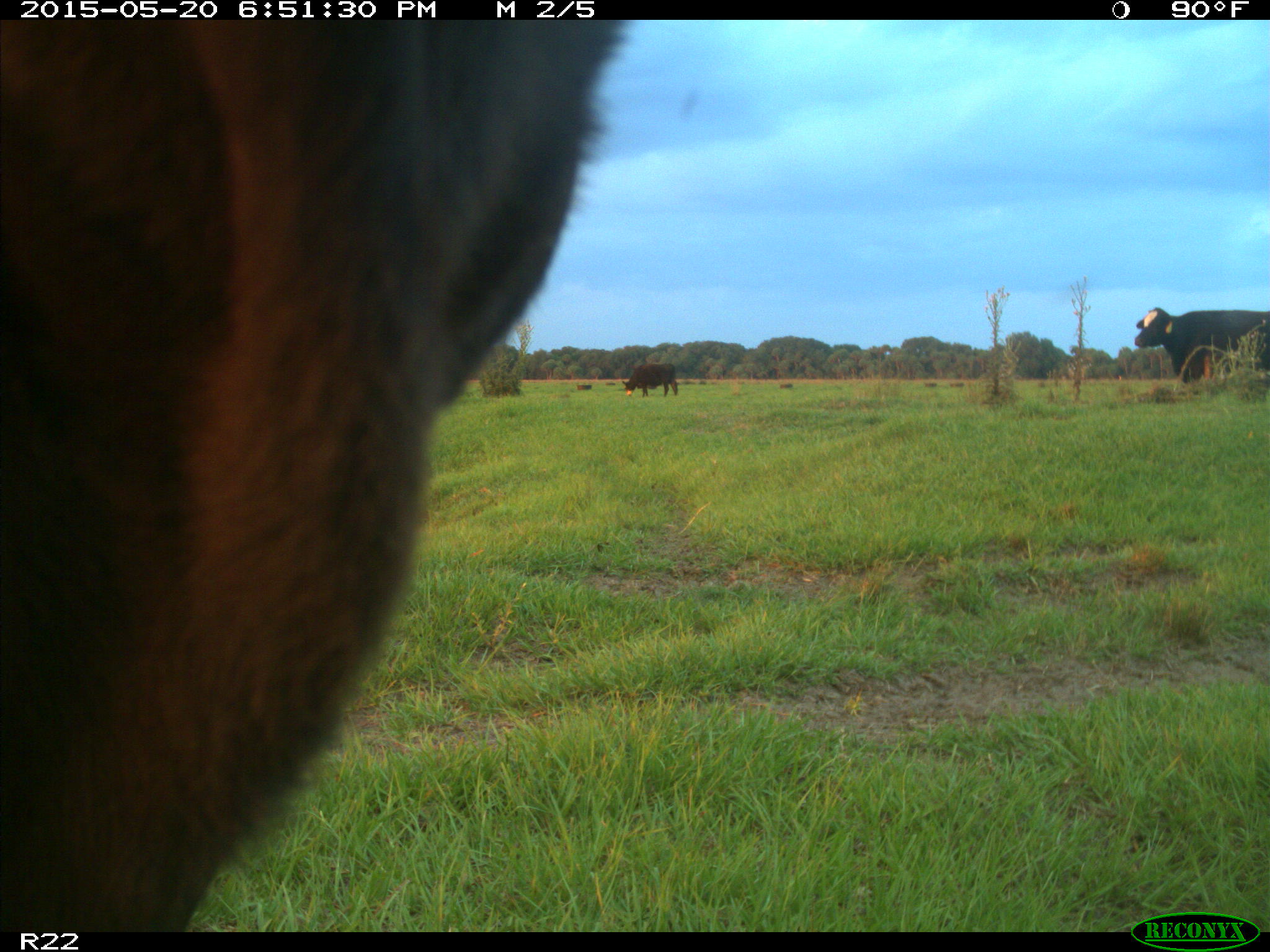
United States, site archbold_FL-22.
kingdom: Animalia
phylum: Chordata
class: Mammalia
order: Artiodactyla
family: Bovidae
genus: Bos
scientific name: Bos taurus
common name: domestic cow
Bos taurus (domestic cow).